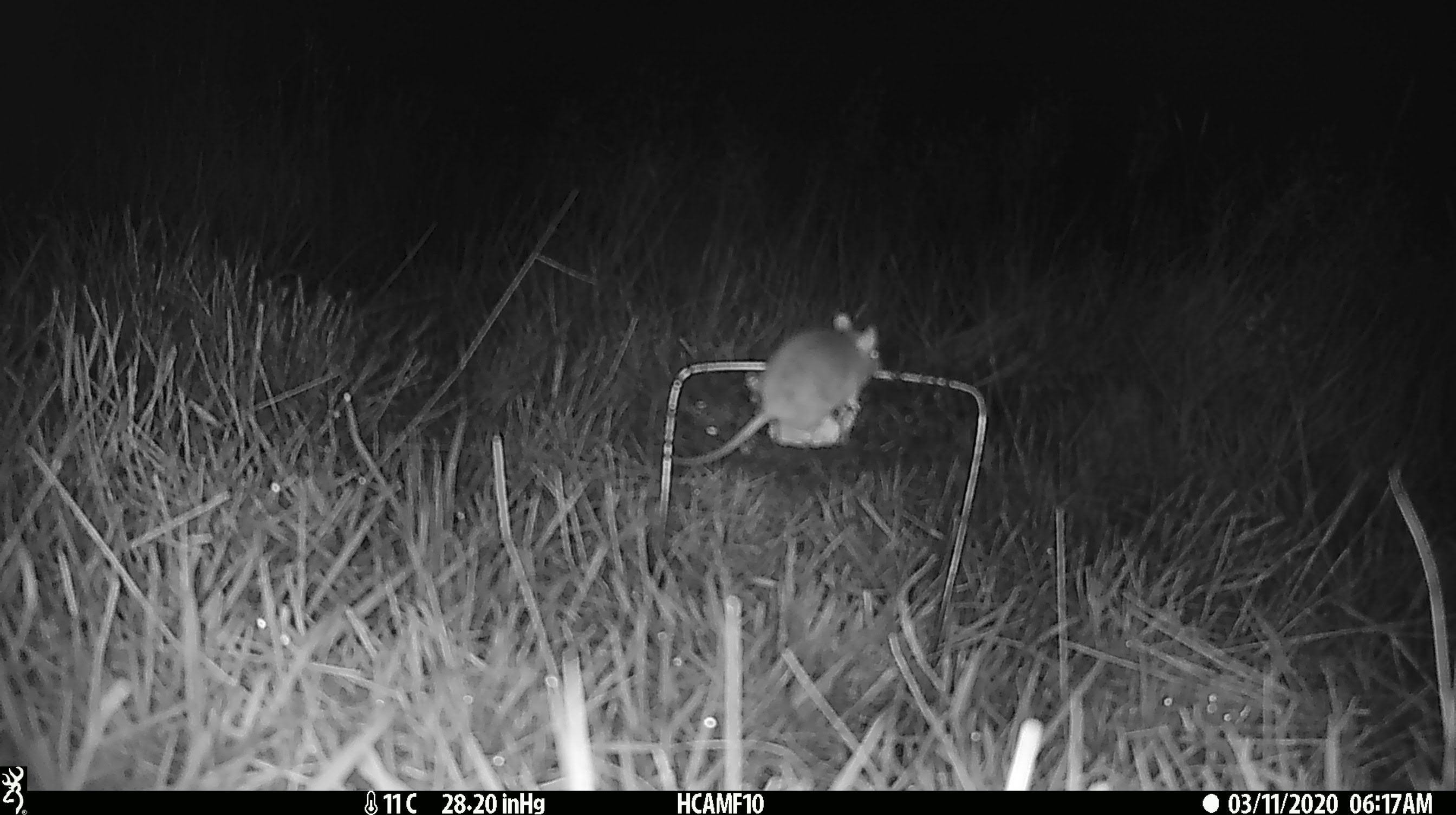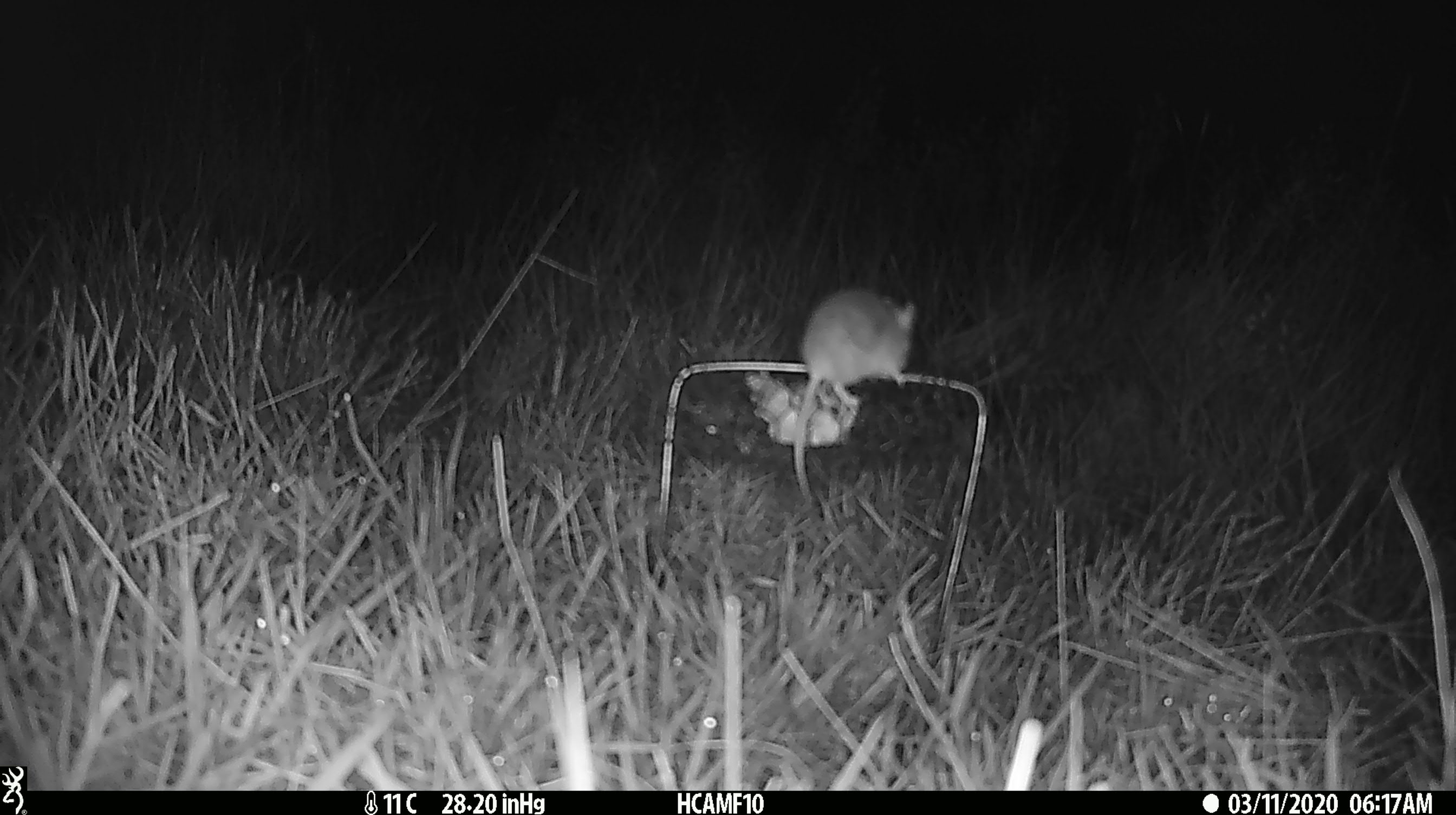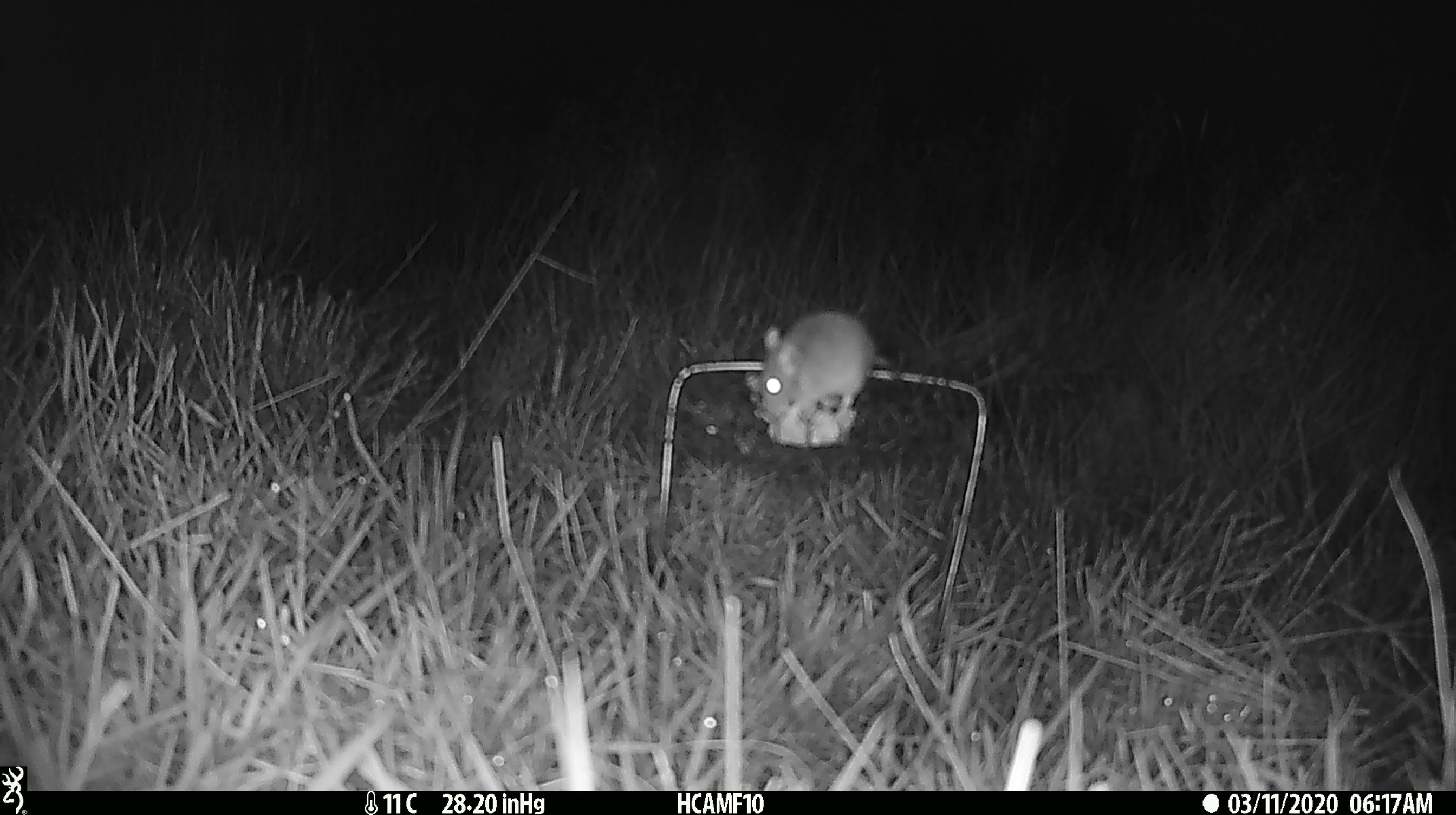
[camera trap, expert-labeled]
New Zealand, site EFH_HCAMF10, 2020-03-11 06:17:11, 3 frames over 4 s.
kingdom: Animalia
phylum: Chordata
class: Mammalia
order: Rodentia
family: Muridae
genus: Mus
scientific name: Mus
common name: mouse